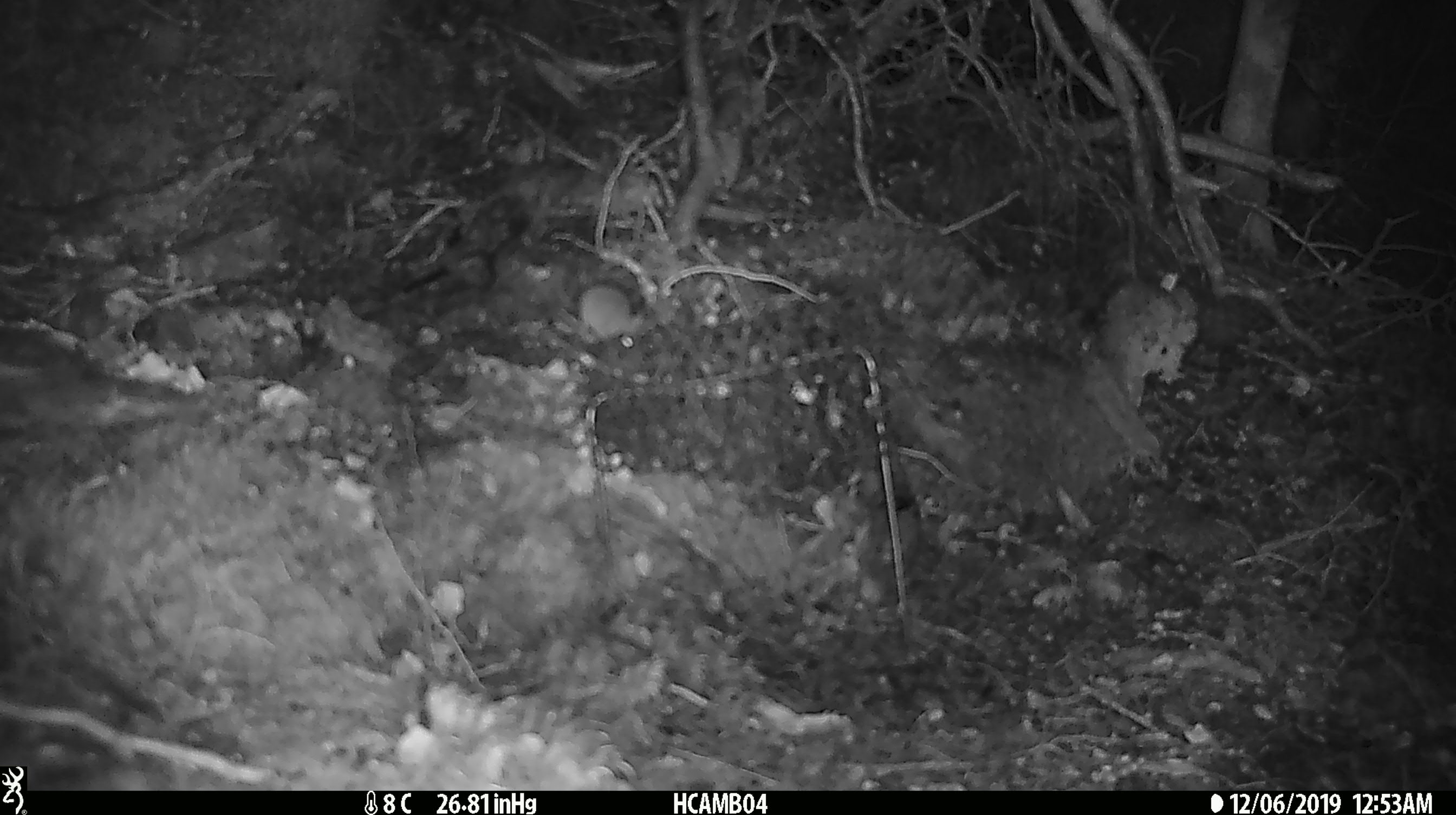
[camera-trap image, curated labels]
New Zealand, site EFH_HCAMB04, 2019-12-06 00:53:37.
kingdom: Animalia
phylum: Chordata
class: Mammalia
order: Rodentia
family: Muridae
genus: Mus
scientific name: Mus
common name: mouse